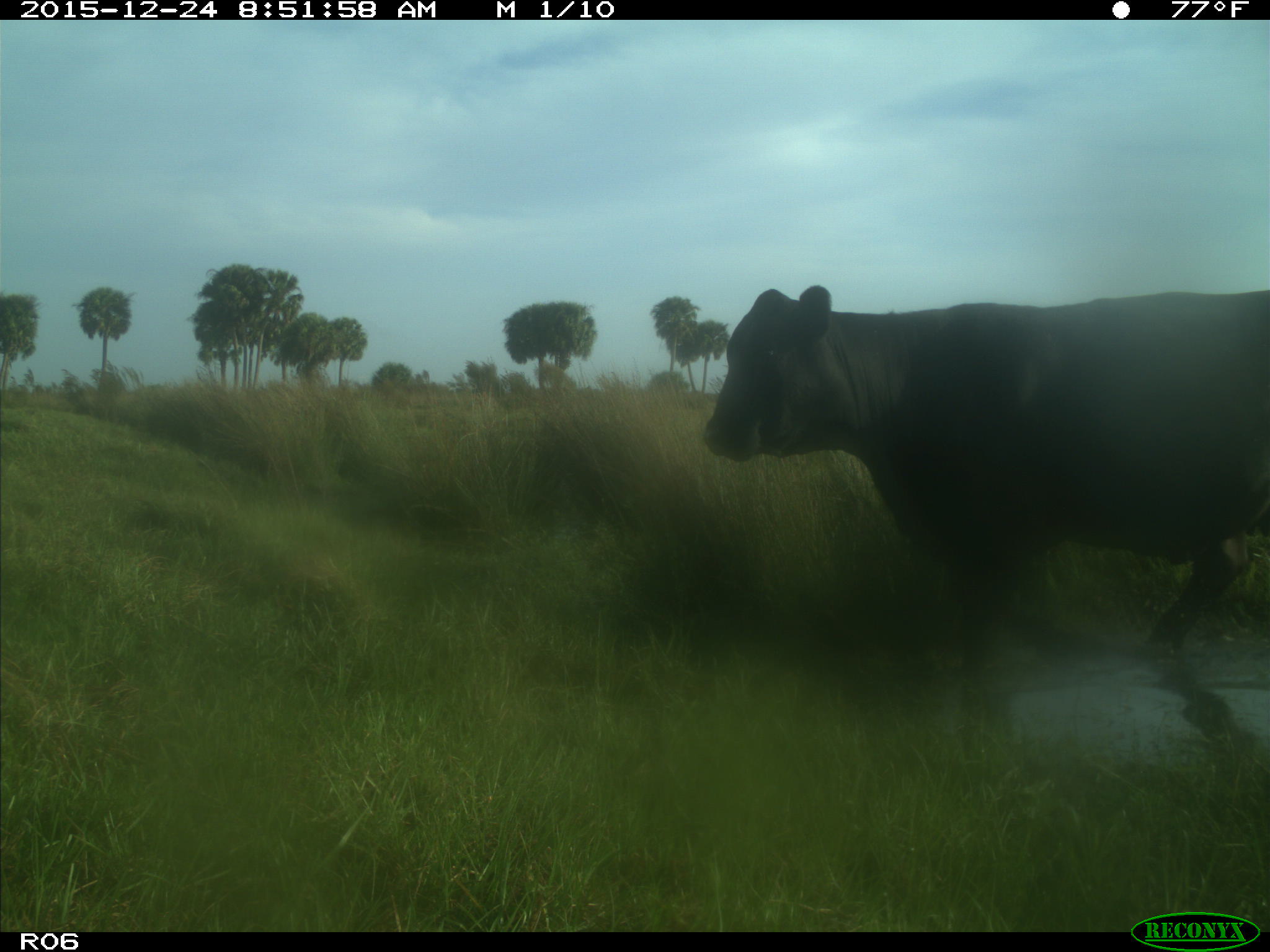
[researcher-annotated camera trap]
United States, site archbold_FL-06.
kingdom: Animalia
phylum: Chordata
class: Mammalia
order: Artiodactyla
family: Bovidae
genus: Bos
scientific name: Bos taurus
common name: domestic cow